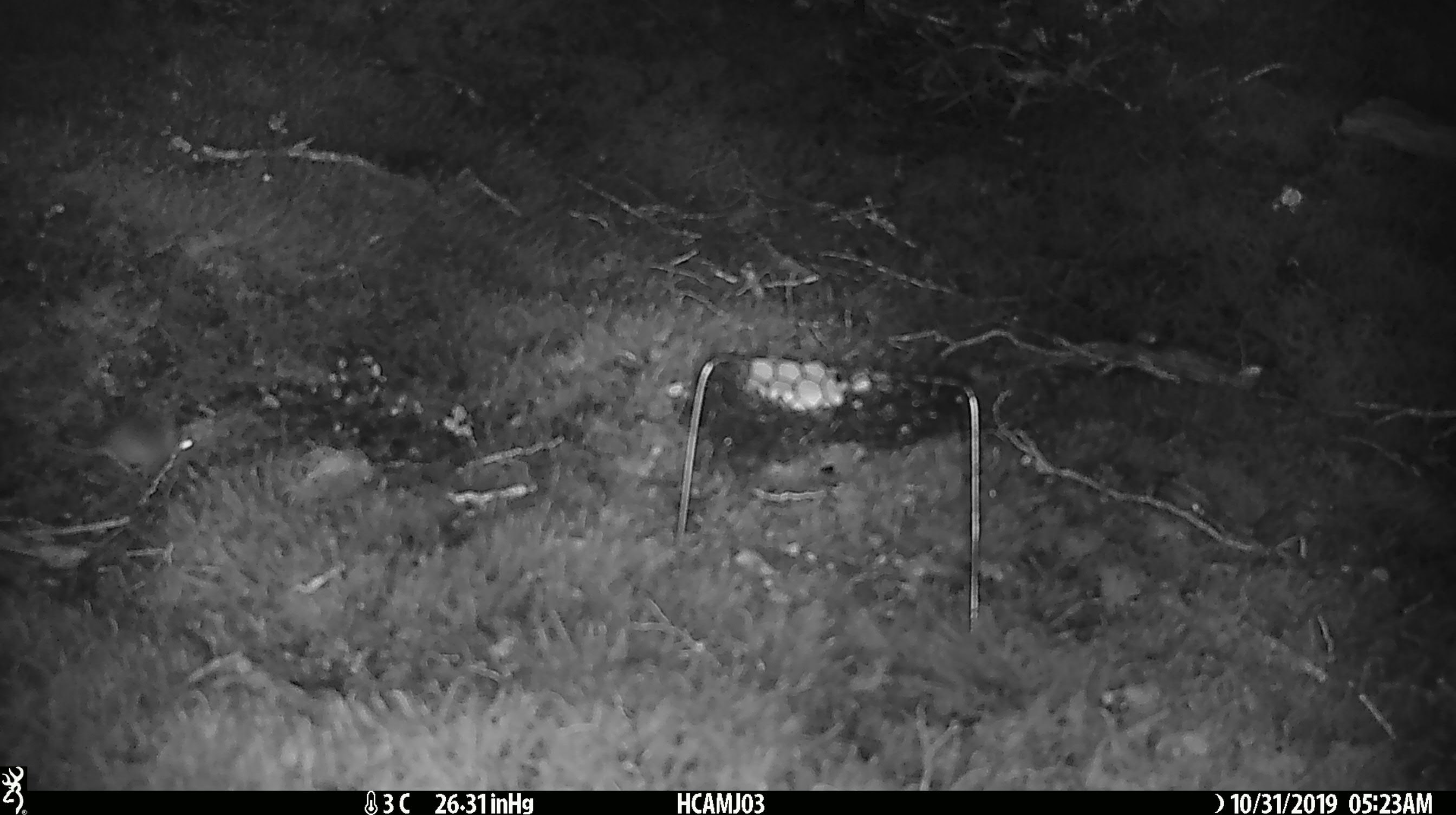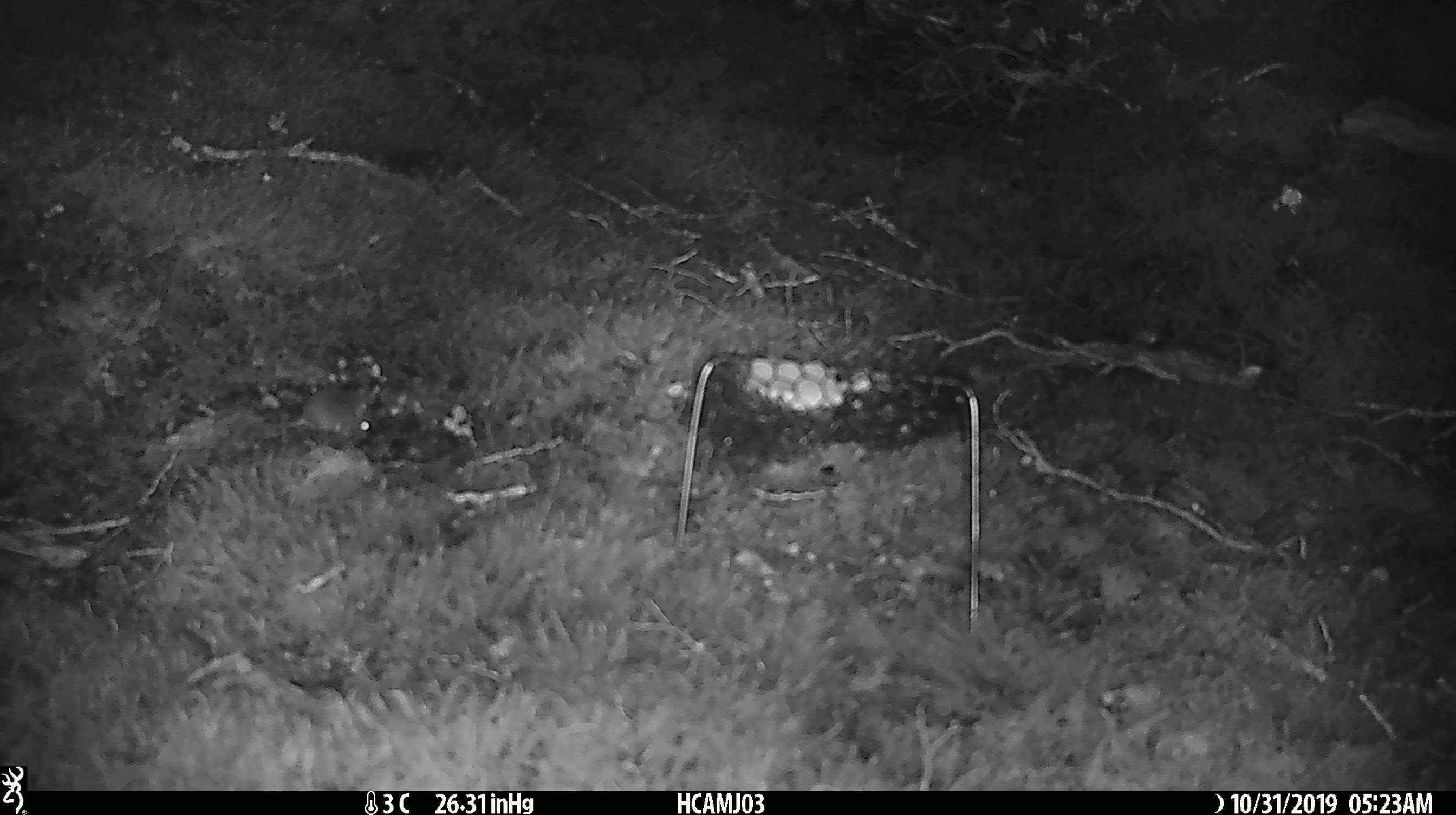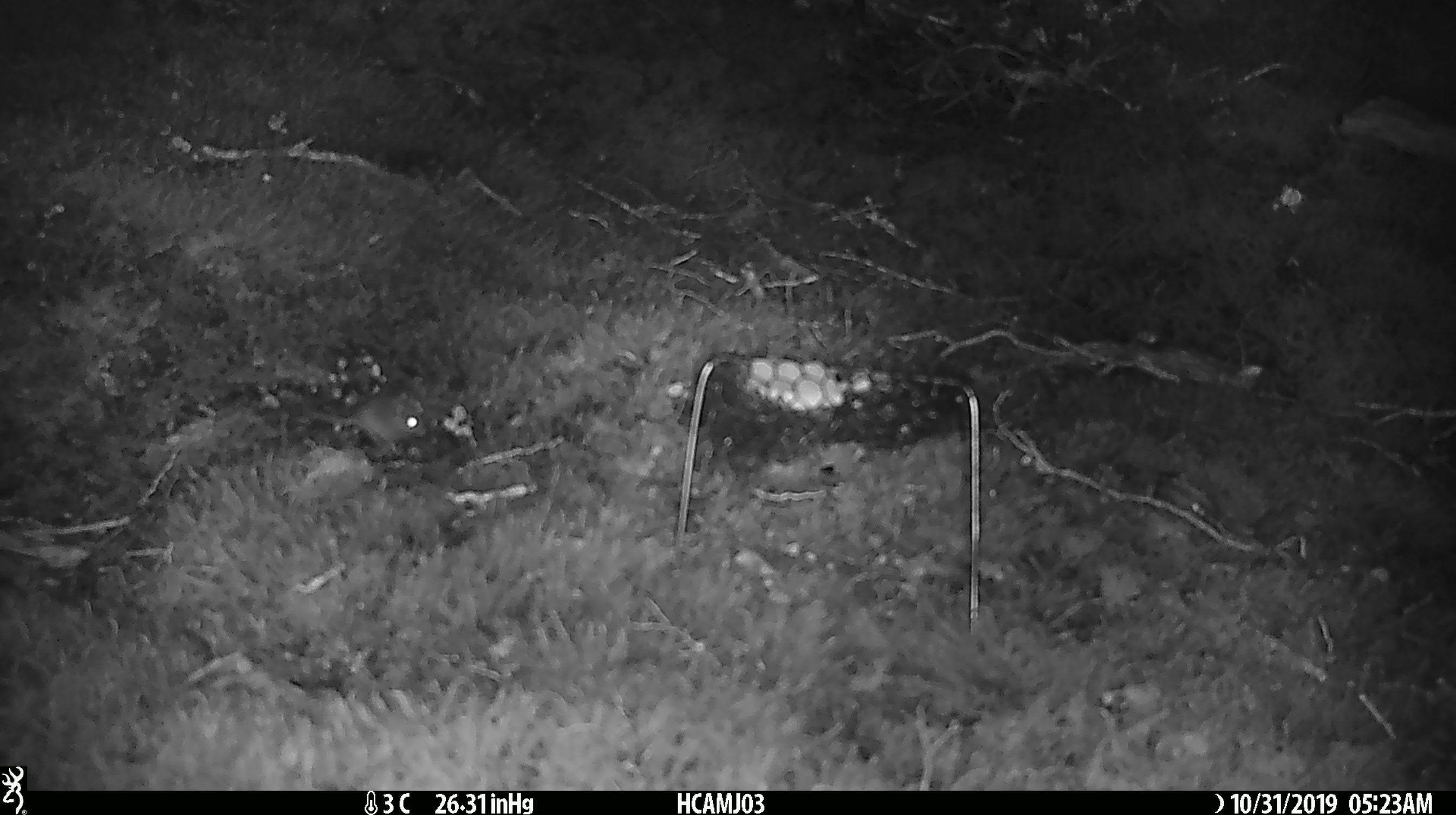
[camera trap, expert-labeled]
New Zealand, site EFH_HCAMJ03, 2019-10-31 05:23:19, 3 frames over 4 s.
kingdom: Animalia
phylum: Chordata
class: Mammalia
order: Rodentia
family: Muridae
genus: Mus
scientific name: Mus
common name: mouse